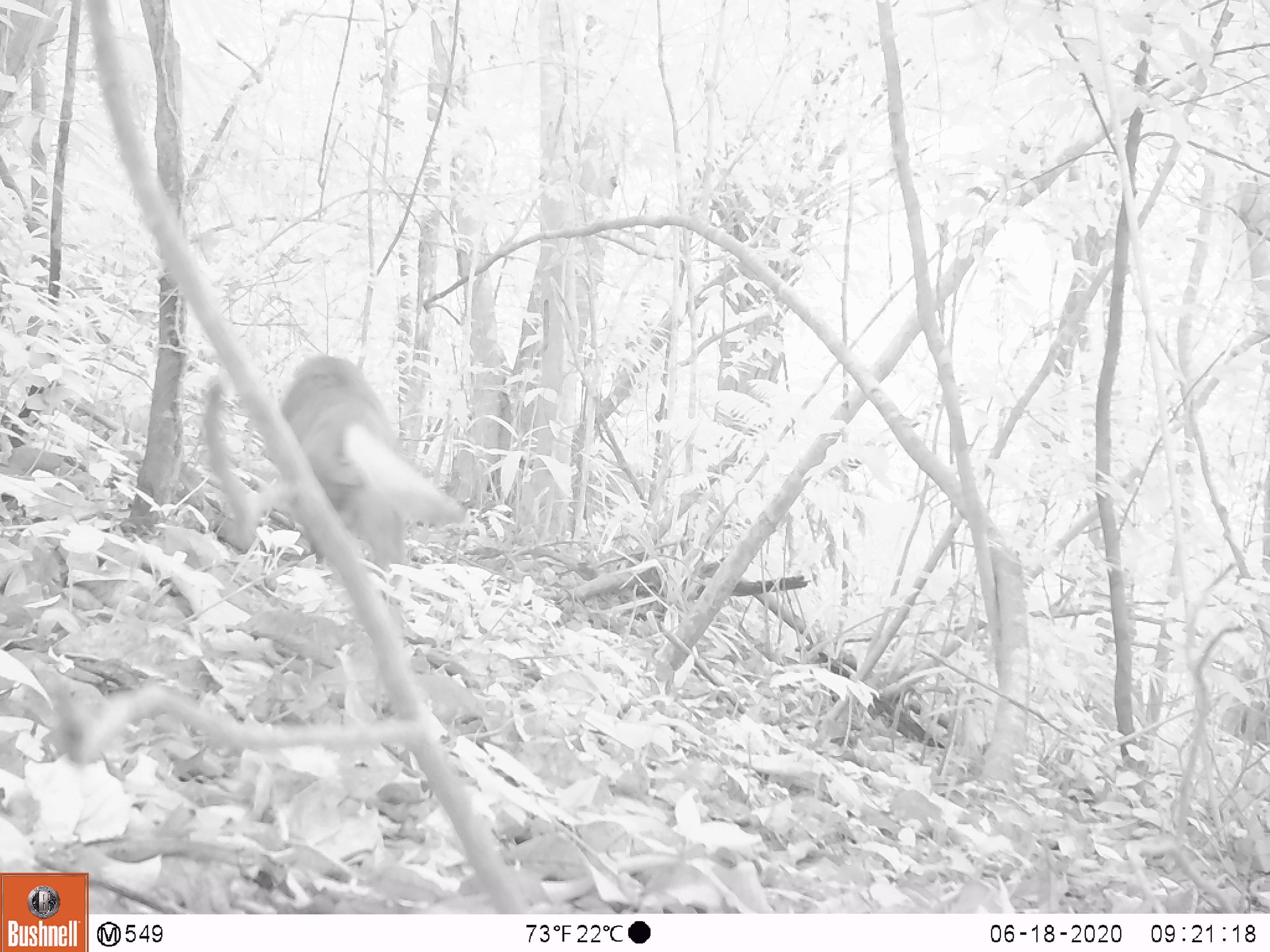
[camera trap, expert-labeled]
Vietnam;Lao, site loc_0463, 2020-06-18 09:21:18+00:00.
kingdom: Animalia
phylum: Chordata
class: Mammalia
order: Primates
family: Cercopithecidae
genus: Macaca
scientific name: Macaca arctoides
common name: stump-tailed macaque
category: stump tailed macaque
Stump tailed macaque (stump-tailed macaque) (Macaca arctoides). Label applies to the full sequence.